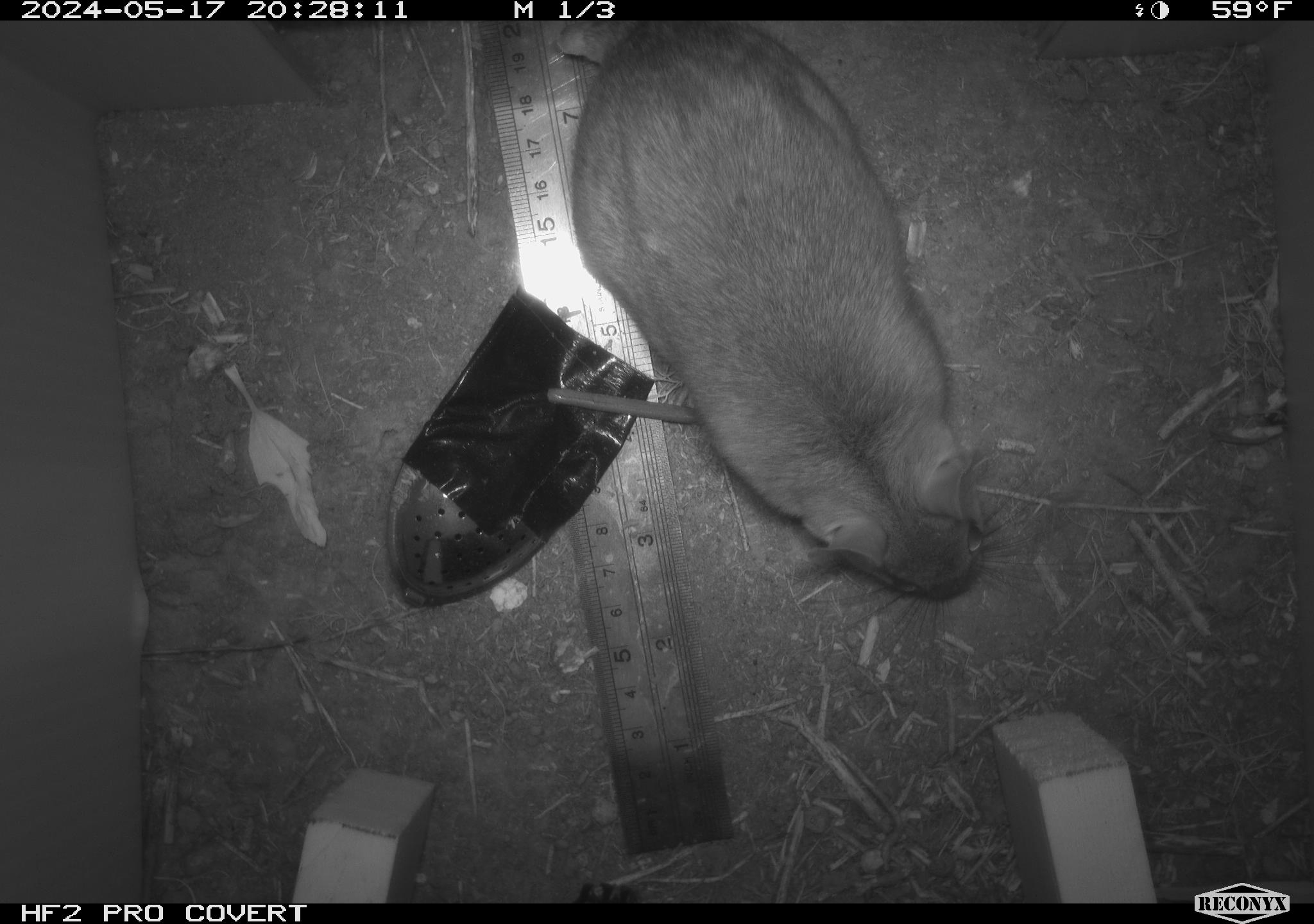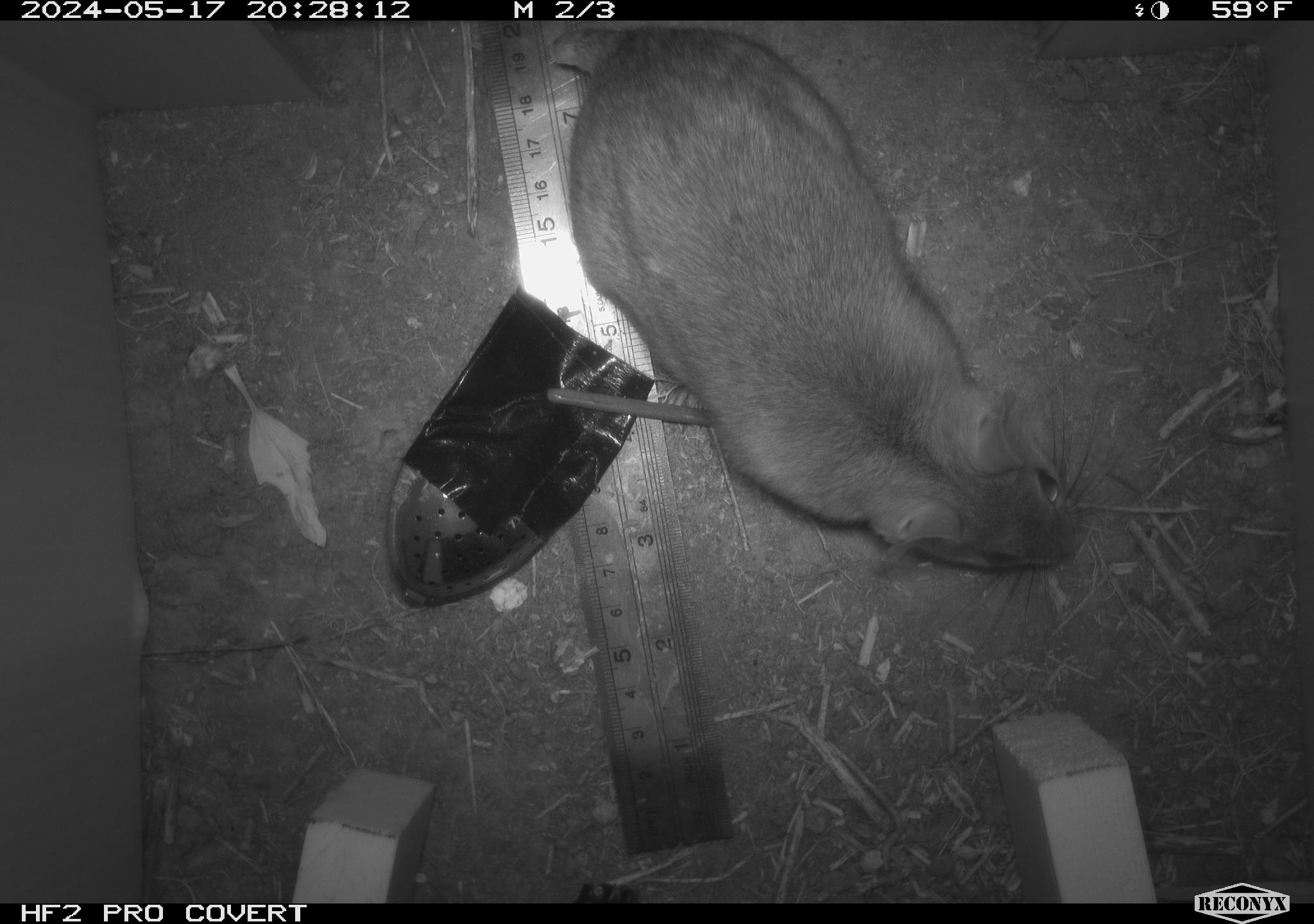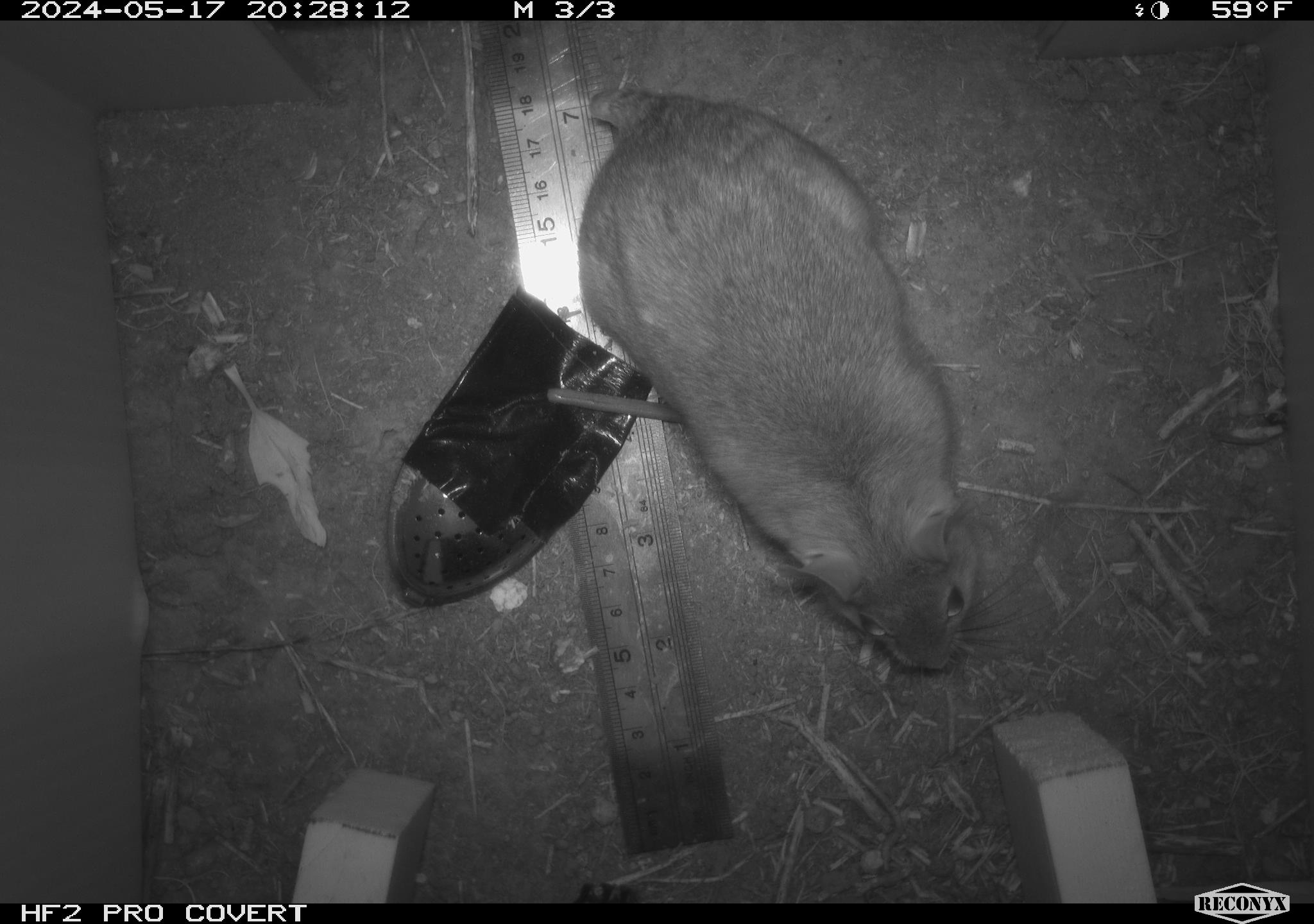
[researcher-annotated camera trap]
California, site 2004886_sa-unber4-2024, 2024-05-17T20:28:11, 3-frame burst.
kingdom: Animalia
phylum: Chordata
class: Mammalia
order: Rodentia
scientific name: Rodentia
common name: woodrat or rat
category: woodrat or rat species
Woodrat or rat species (woodrat or rat) (Rodentia).